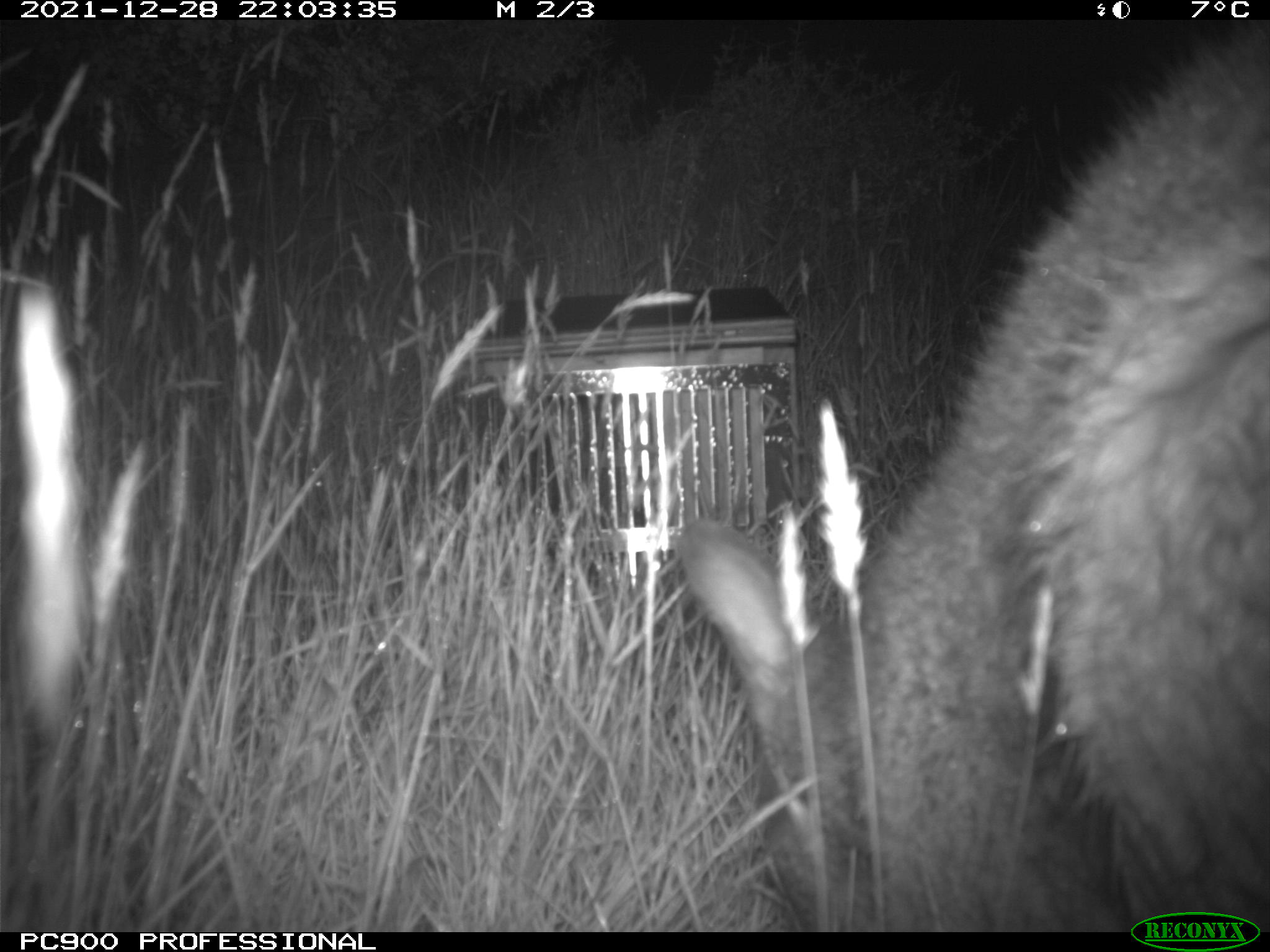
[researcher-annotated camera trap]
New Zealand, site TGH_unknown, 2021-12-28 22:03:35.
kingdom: Animalia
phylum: Chordata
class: Mammalia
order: Diprotodontia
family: Macropodidae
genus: Notamacropus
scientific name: Notamacropus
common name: wallaby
Wallaby (Notamacropus).